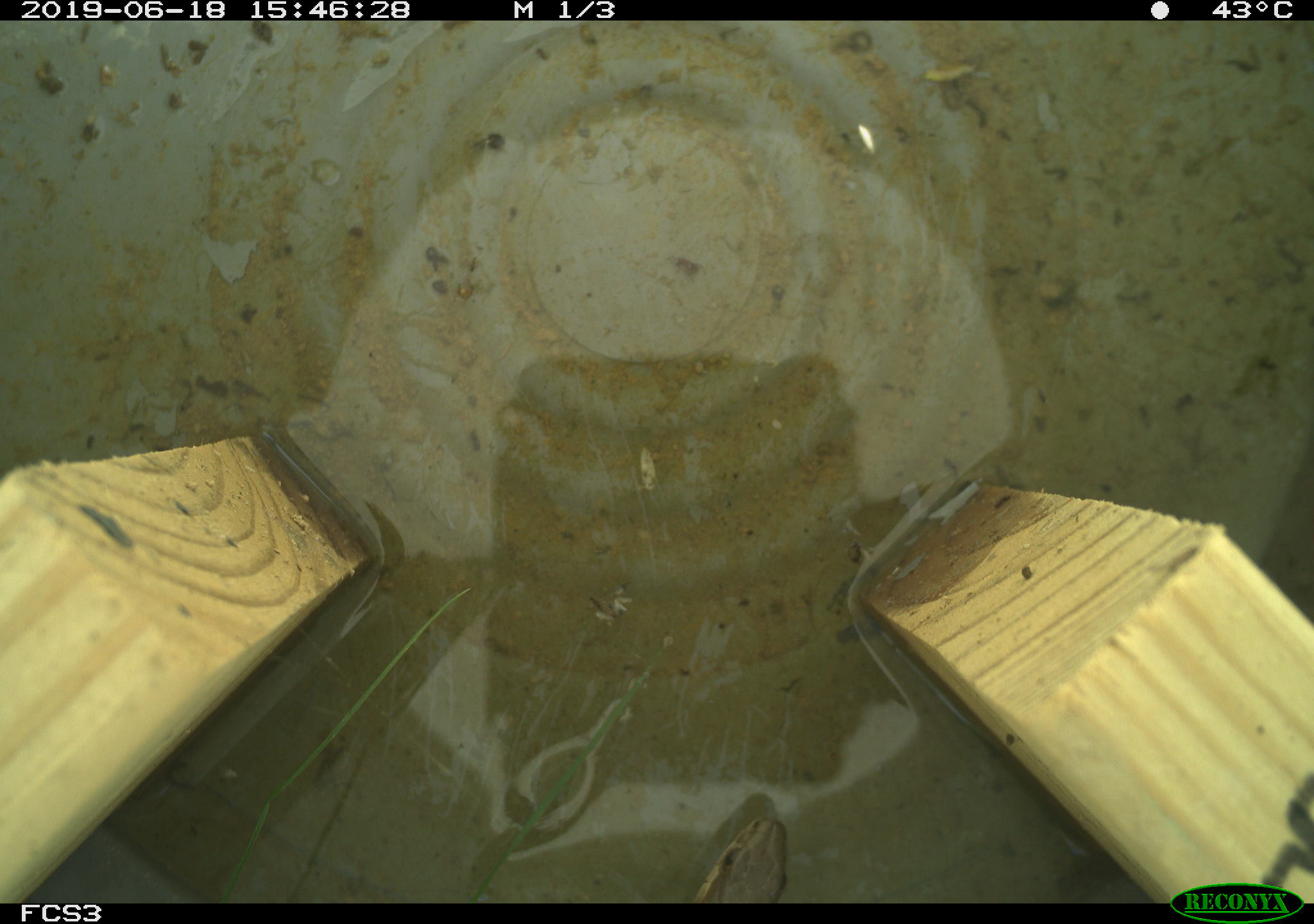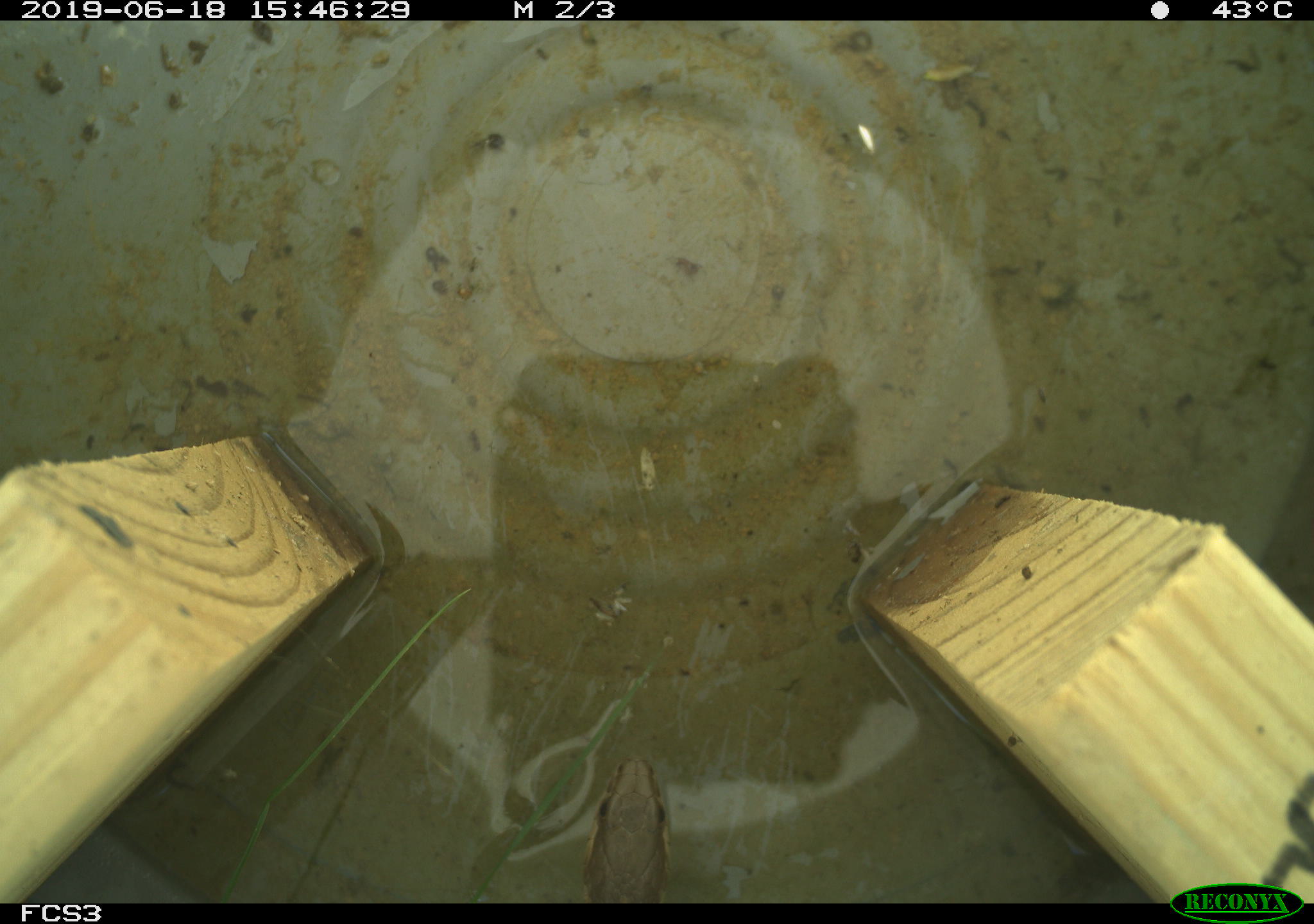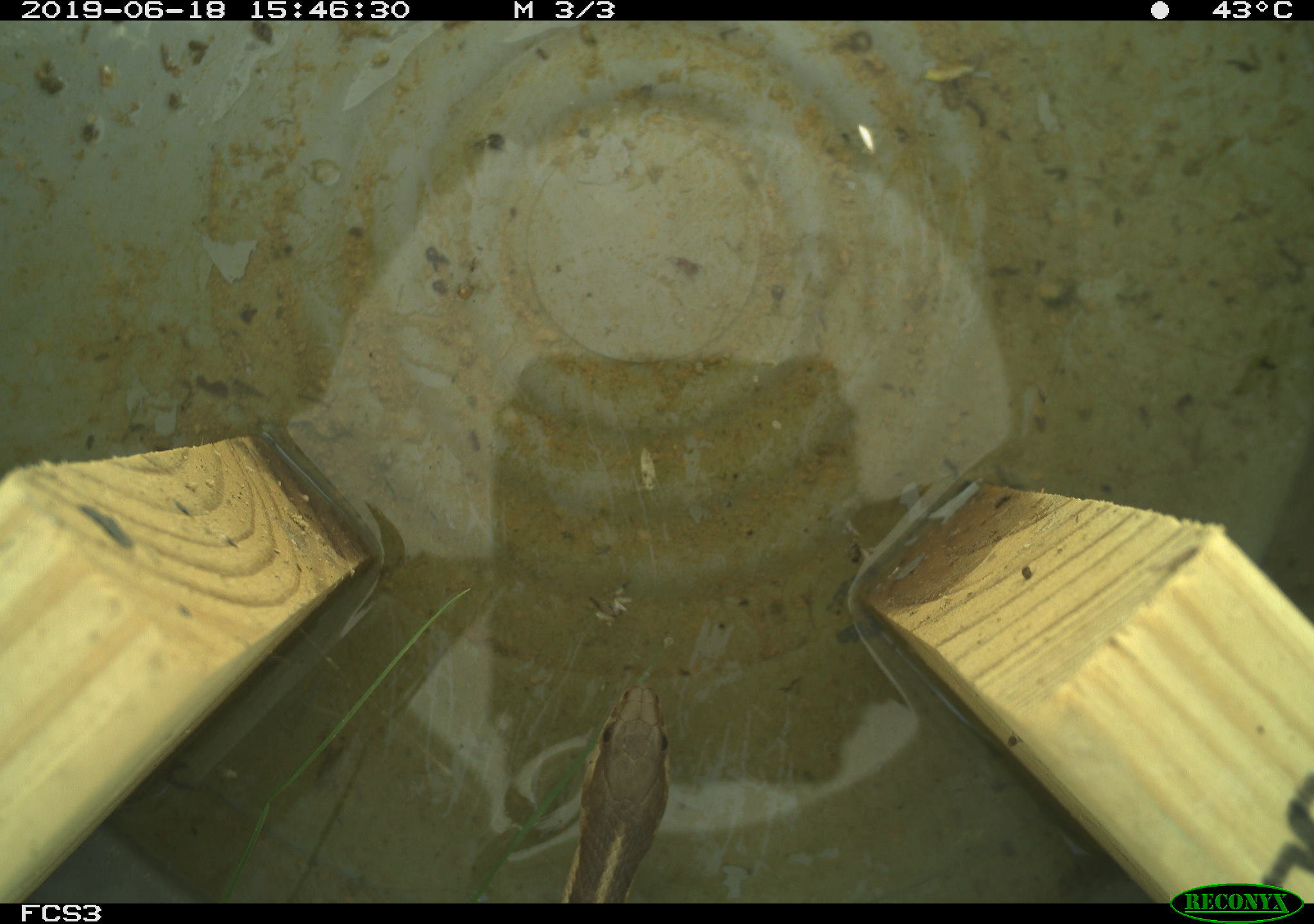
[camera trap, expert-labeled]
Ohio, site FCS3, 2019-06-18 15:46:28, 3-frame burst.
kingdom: Animalia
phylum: Chordata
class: Reptilia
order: Squamata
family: Colubridae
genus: Thamnophis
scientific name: Thamnophis sirtalis sirtalis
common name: eastern gartersnake